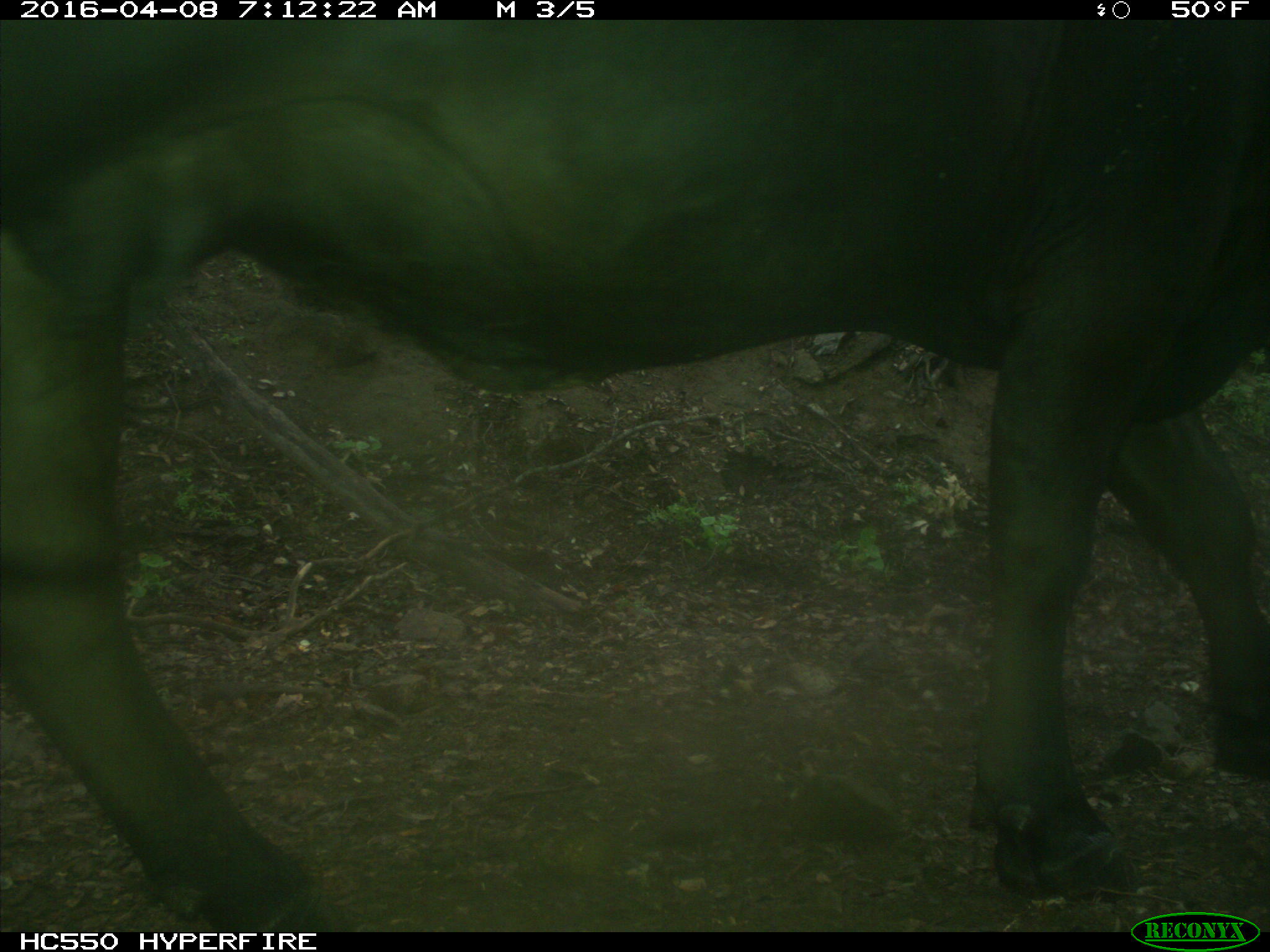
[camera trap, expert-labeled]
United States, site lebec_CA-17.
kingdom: Animalia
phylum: Chordata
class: Mammalia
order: Artiodactyla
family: Bovidae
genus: Bos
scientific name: Bos taurus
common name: domestic cow